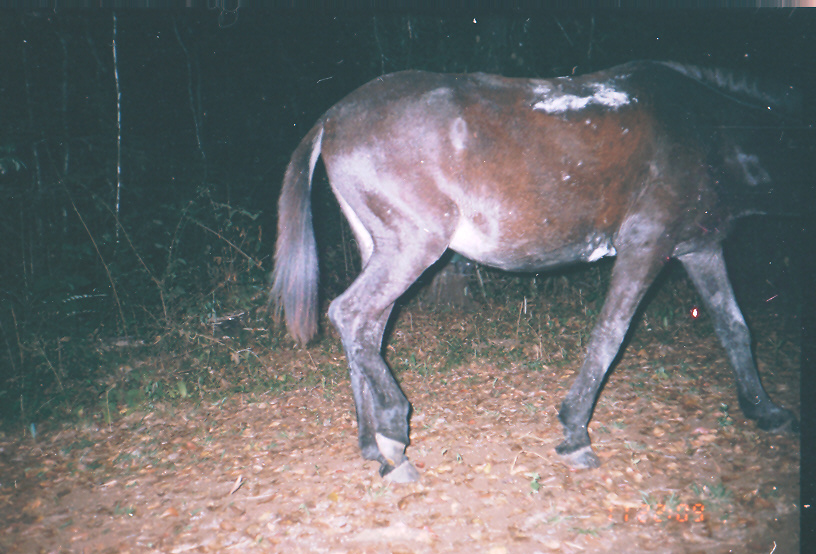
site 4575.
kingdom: Animalia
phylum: Chordata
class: Mammalia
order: Perissodactyla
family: Equidae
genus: Equus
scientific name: Equus ferus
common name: wild horse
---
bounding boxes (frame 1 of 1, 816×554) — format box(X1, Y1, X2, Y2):
equus ferus: box(264, 55, 816, 484)